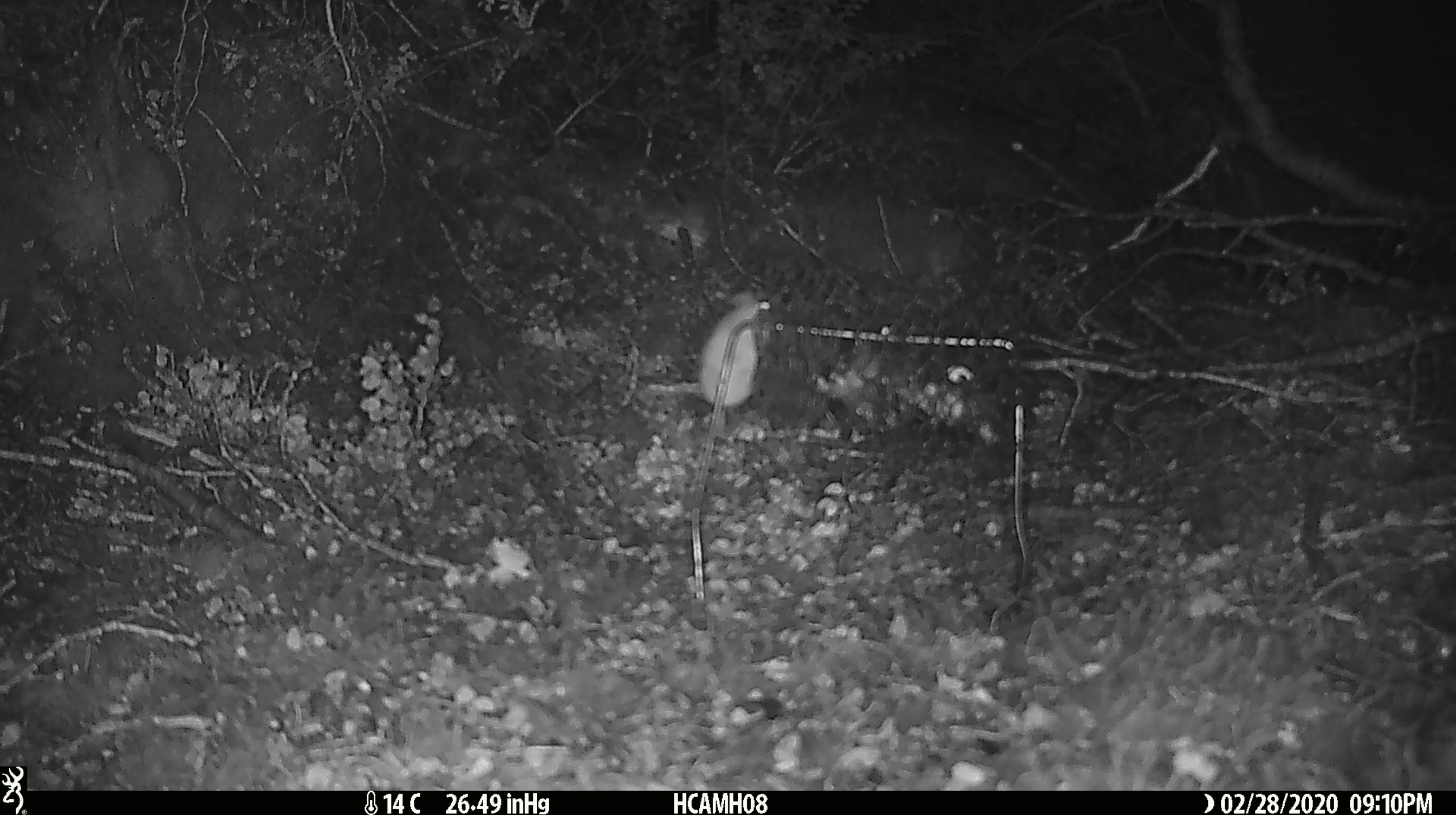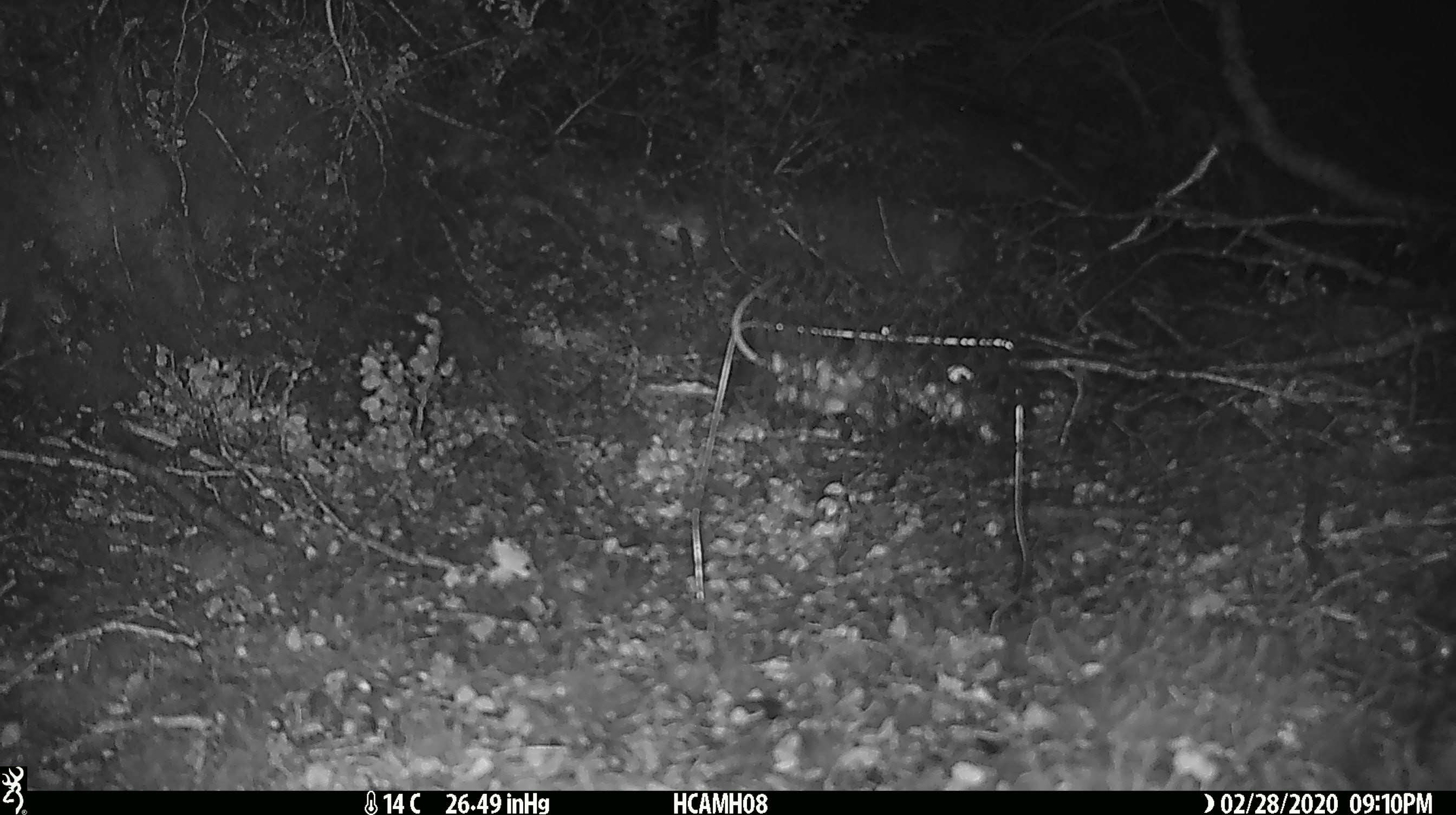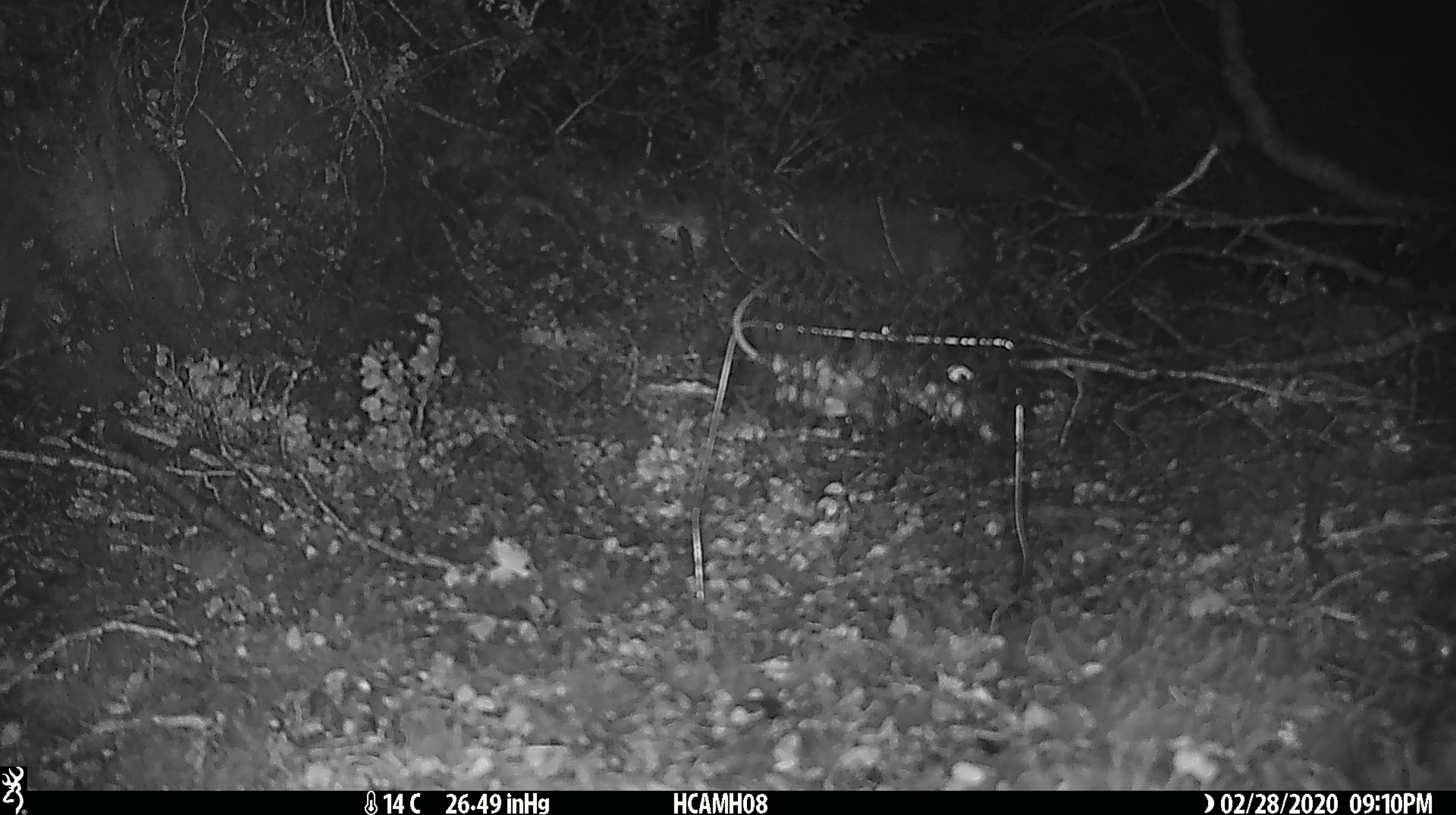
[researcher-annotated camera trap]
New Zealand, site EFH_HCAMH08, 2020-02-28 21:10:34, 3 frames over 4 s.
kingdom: Animalia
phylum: Chordata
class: Mammalia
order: Rodentia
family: Muridae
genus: Mus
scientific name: Mus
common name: mouse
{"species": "mouse (Mus)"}